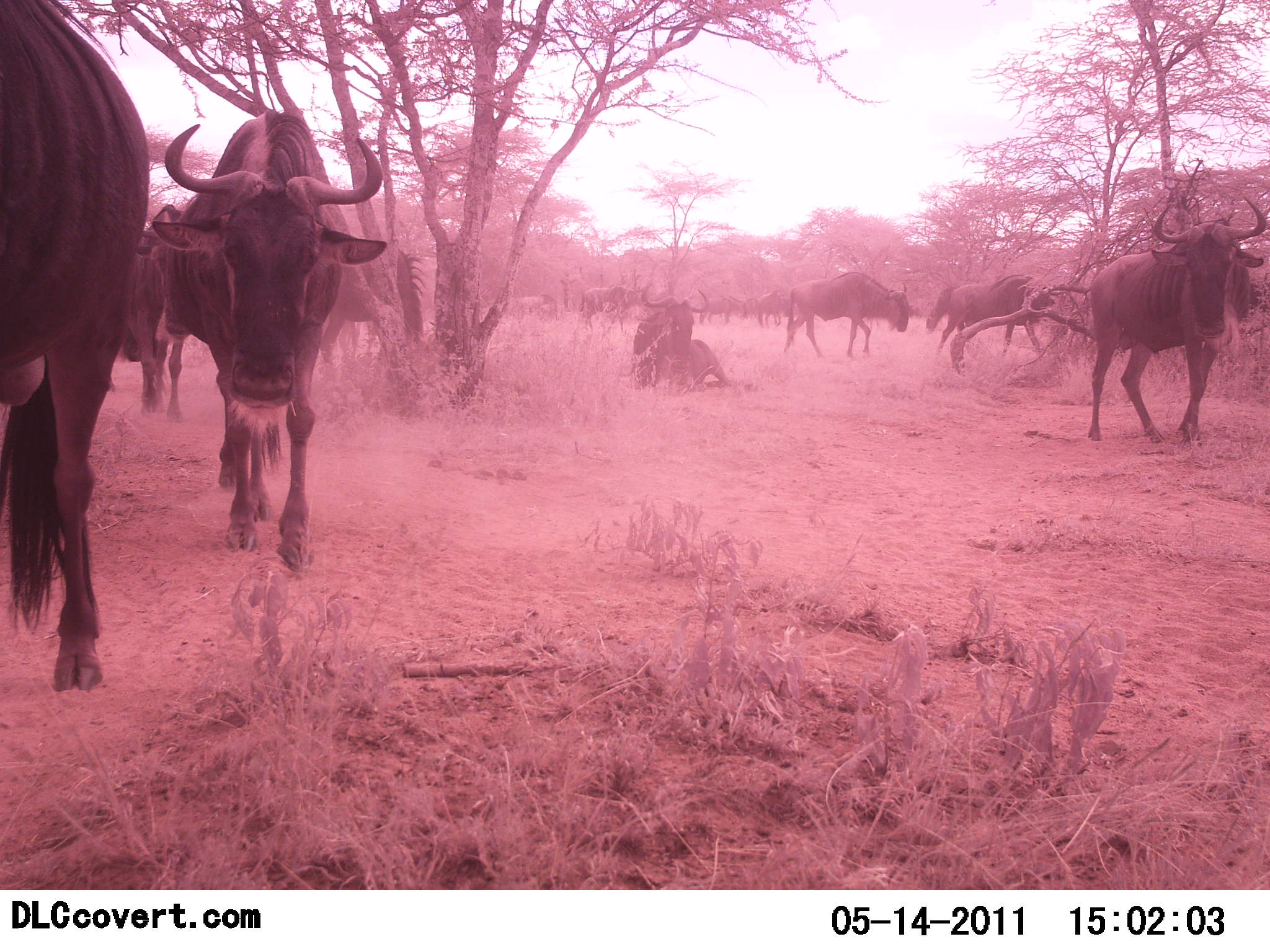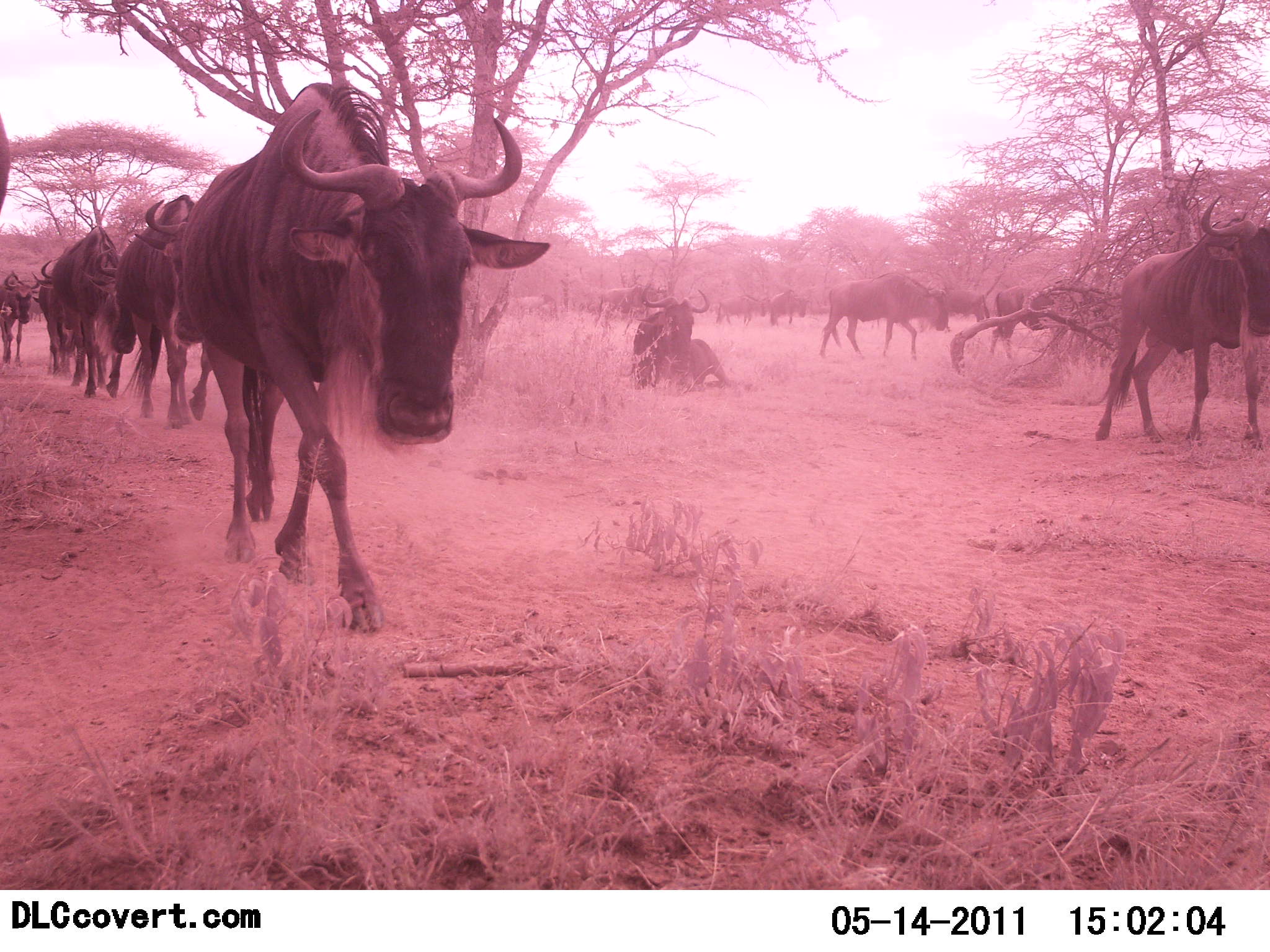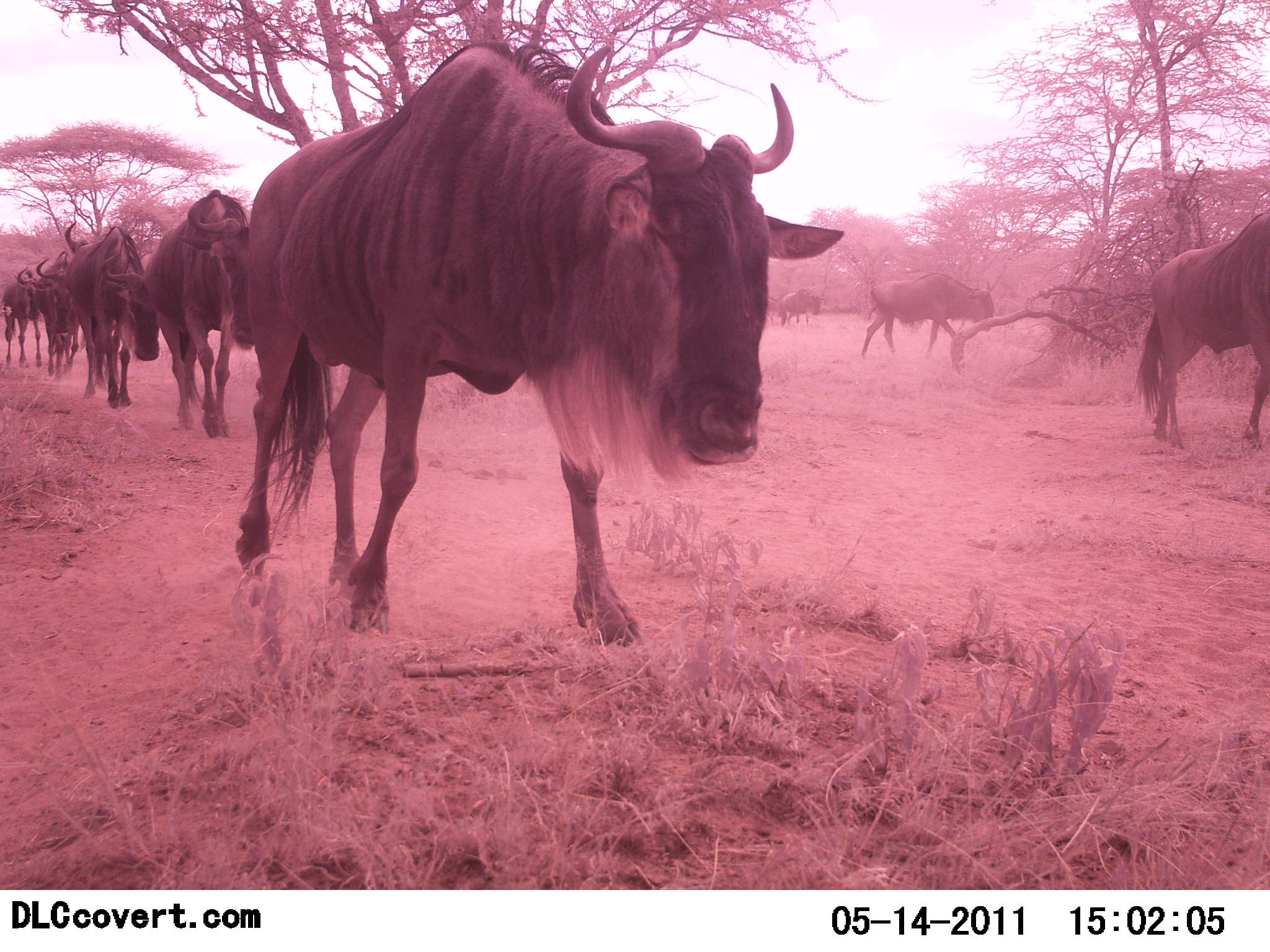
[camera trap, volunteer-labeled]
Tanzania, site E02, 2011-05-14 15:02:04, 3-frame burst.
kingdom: Animalia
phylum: Chordata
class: Mammalia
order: Artiodactyla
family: Bovidae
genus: Connochaetes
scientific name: Connochaetes taurinus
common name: blue wildebeest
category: wildebeest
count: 11-50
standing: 18%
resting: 18%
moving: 100%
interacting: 9%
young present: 0%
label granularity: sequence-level